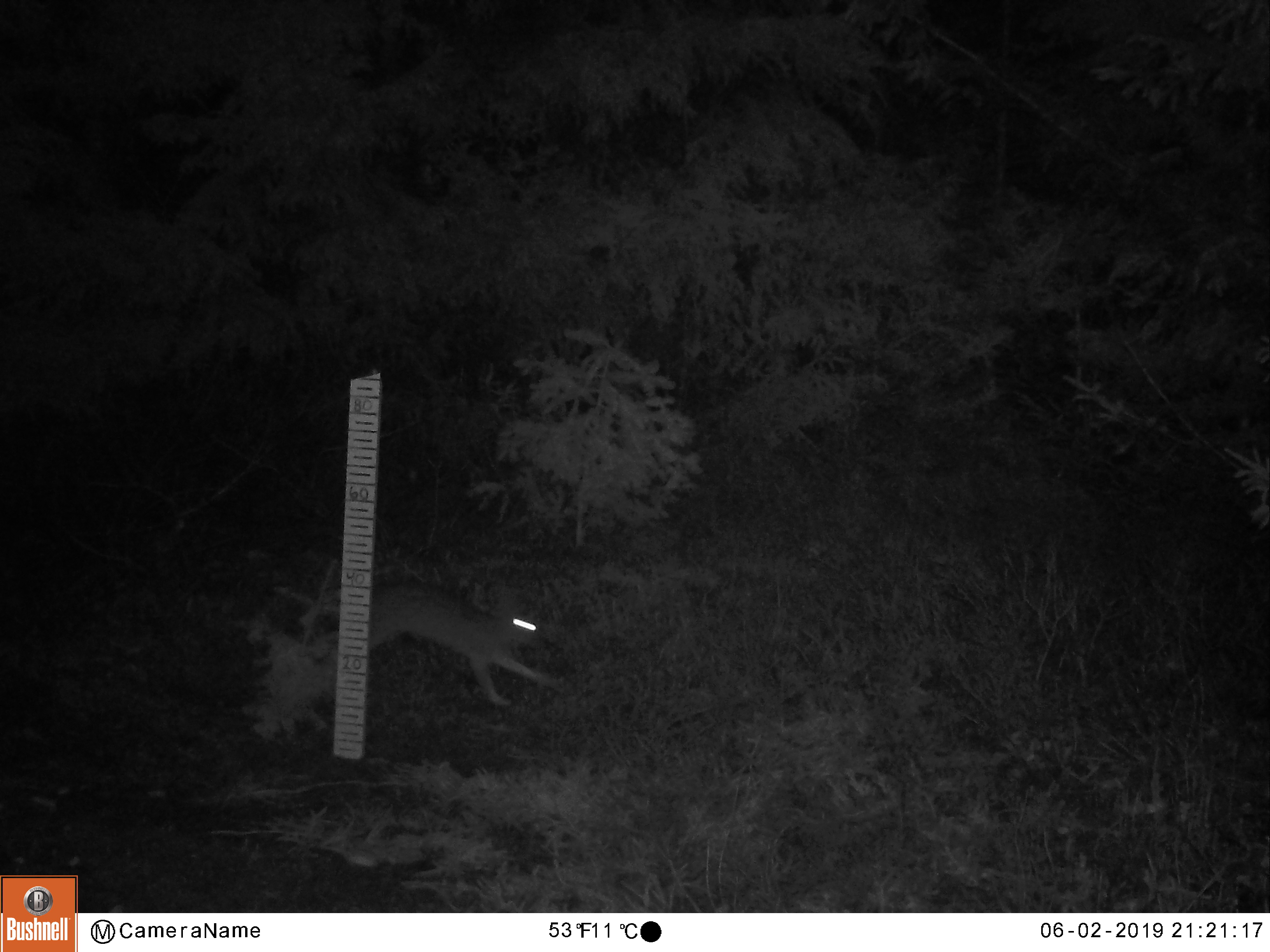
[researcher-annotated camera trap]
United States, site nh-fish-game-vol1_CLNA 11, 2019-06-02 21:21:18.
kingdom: Animalia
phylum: Chordata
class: Mammalia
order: Lagomorpha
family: Leporidae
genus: Lepus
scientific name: Lepus americanus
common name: snowshoe hare